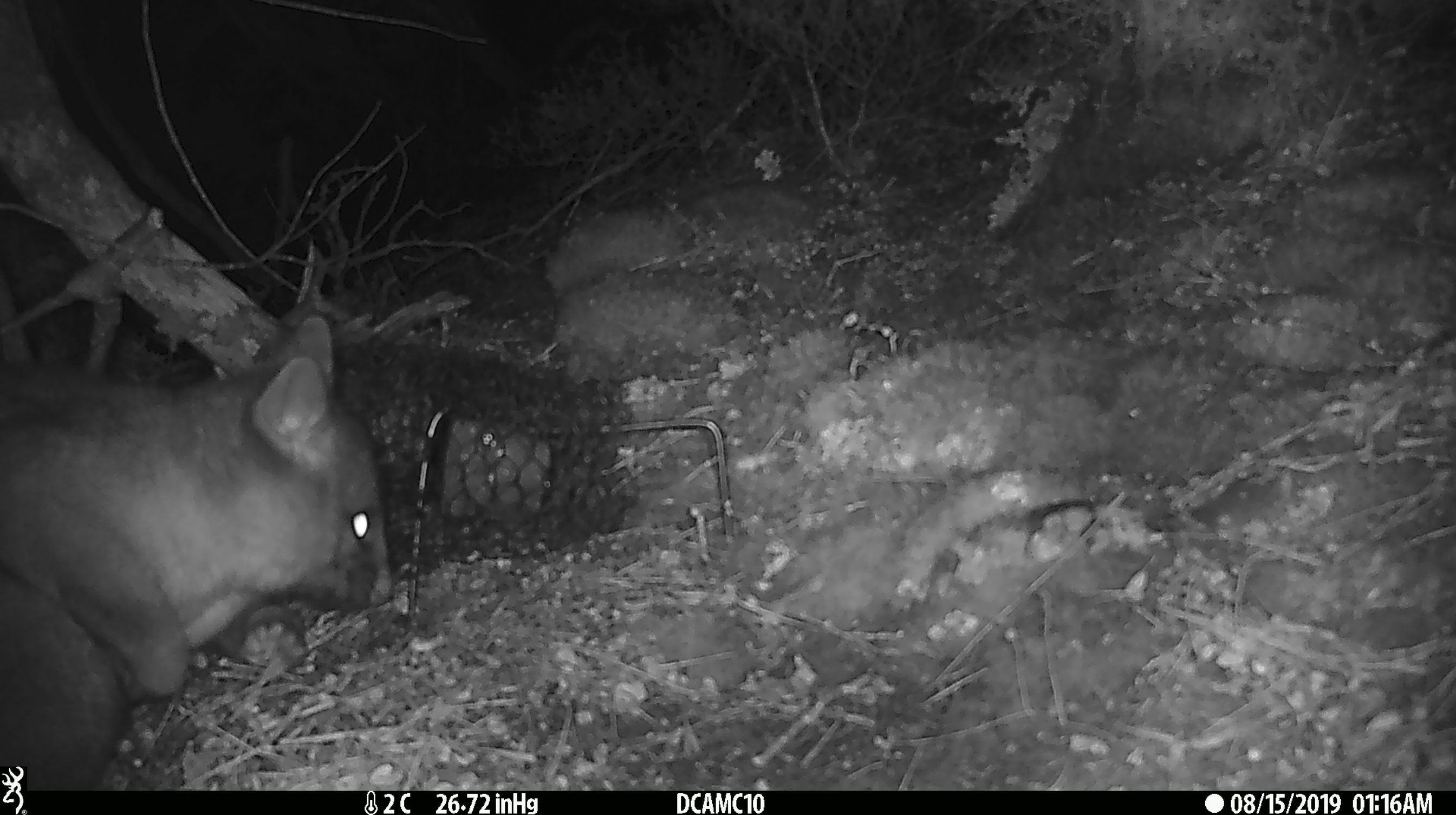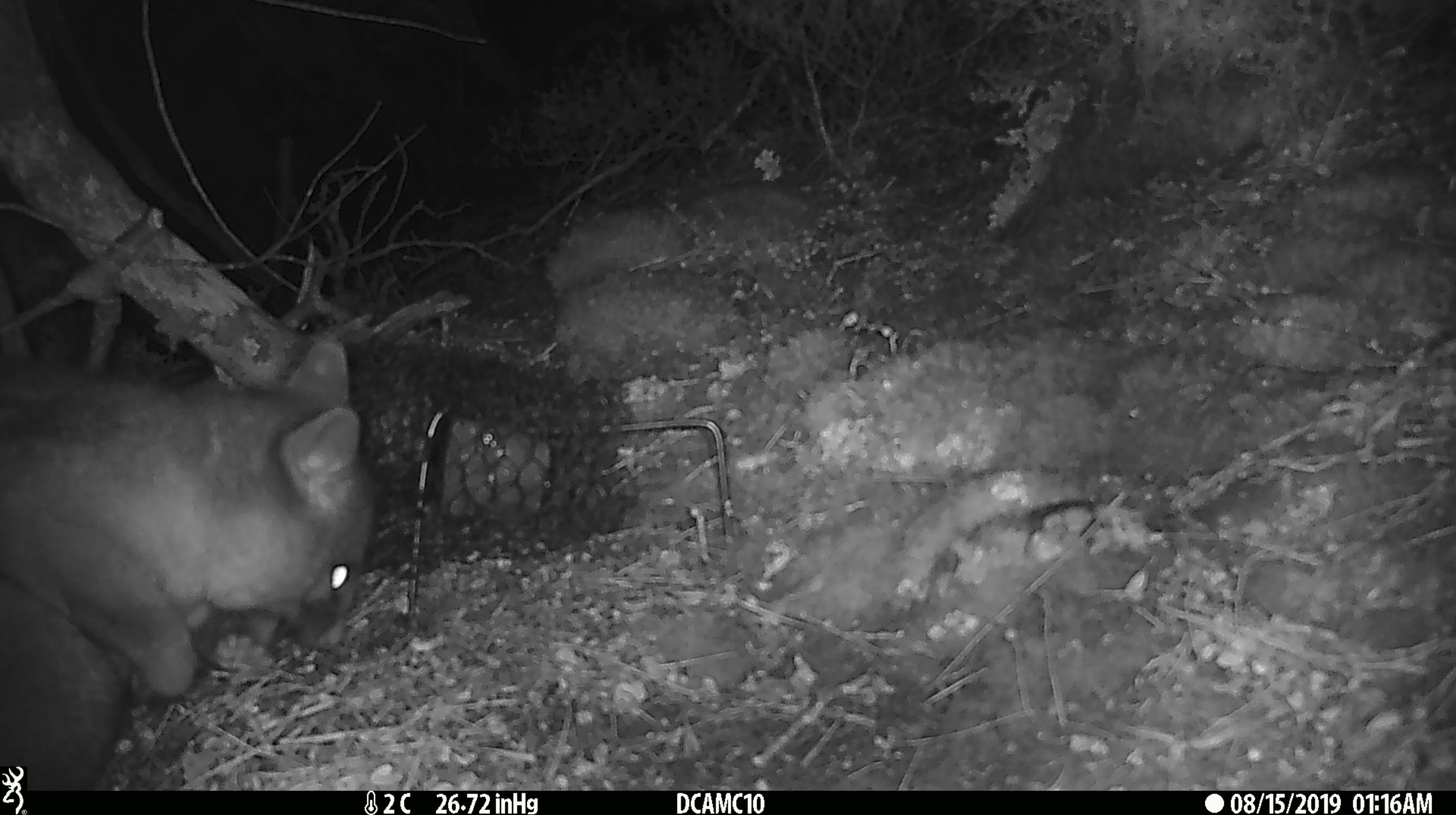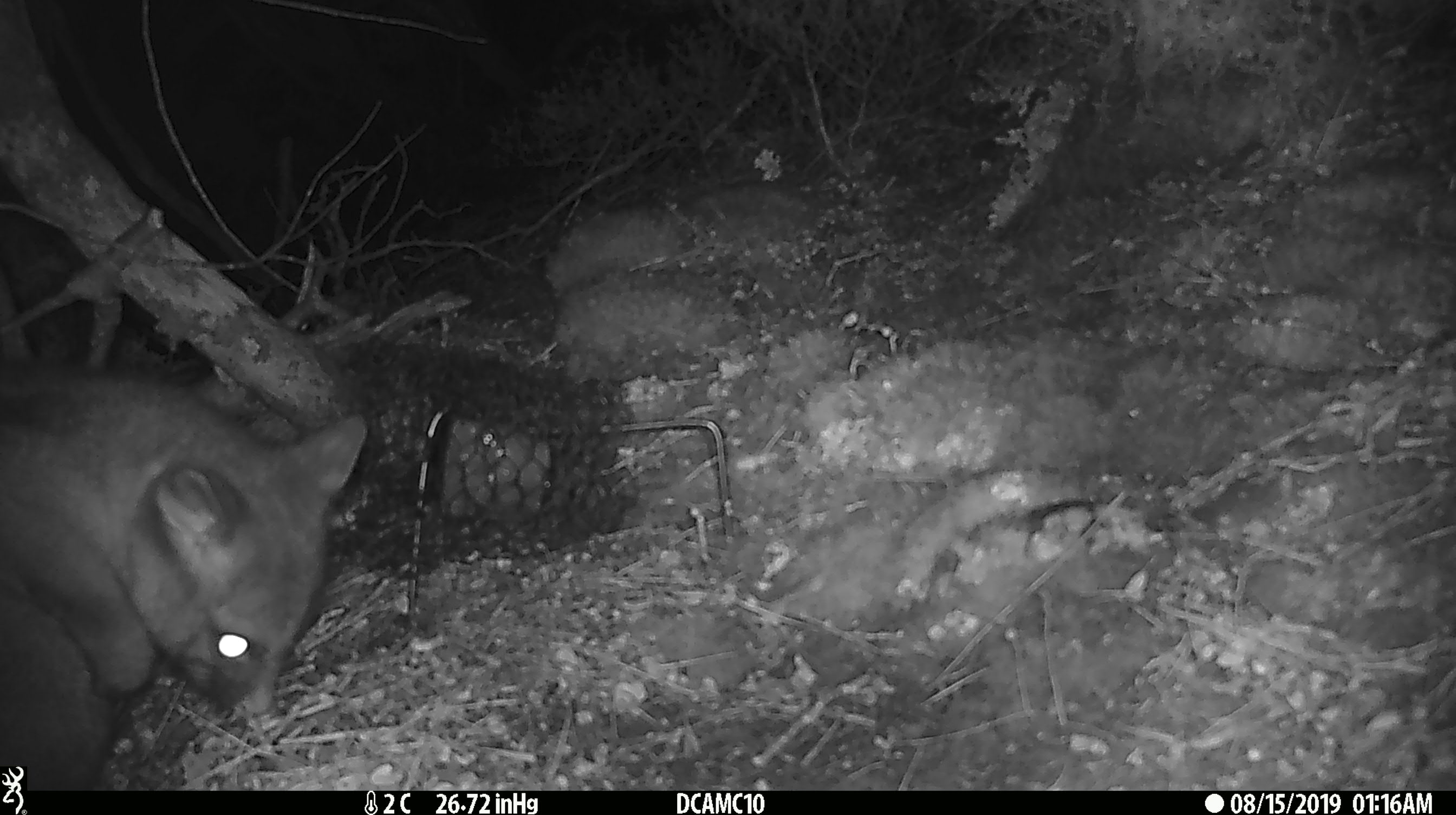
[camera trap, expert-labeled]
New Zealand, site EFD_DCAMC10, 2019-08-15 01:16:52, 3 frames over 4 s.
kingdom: Animalia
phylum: Chordata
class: Mammalia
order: Diprotodontia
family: Phalangeridae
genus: Trichosurus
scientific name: Trichosurus vulpecula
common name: common brushtail possum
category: possum